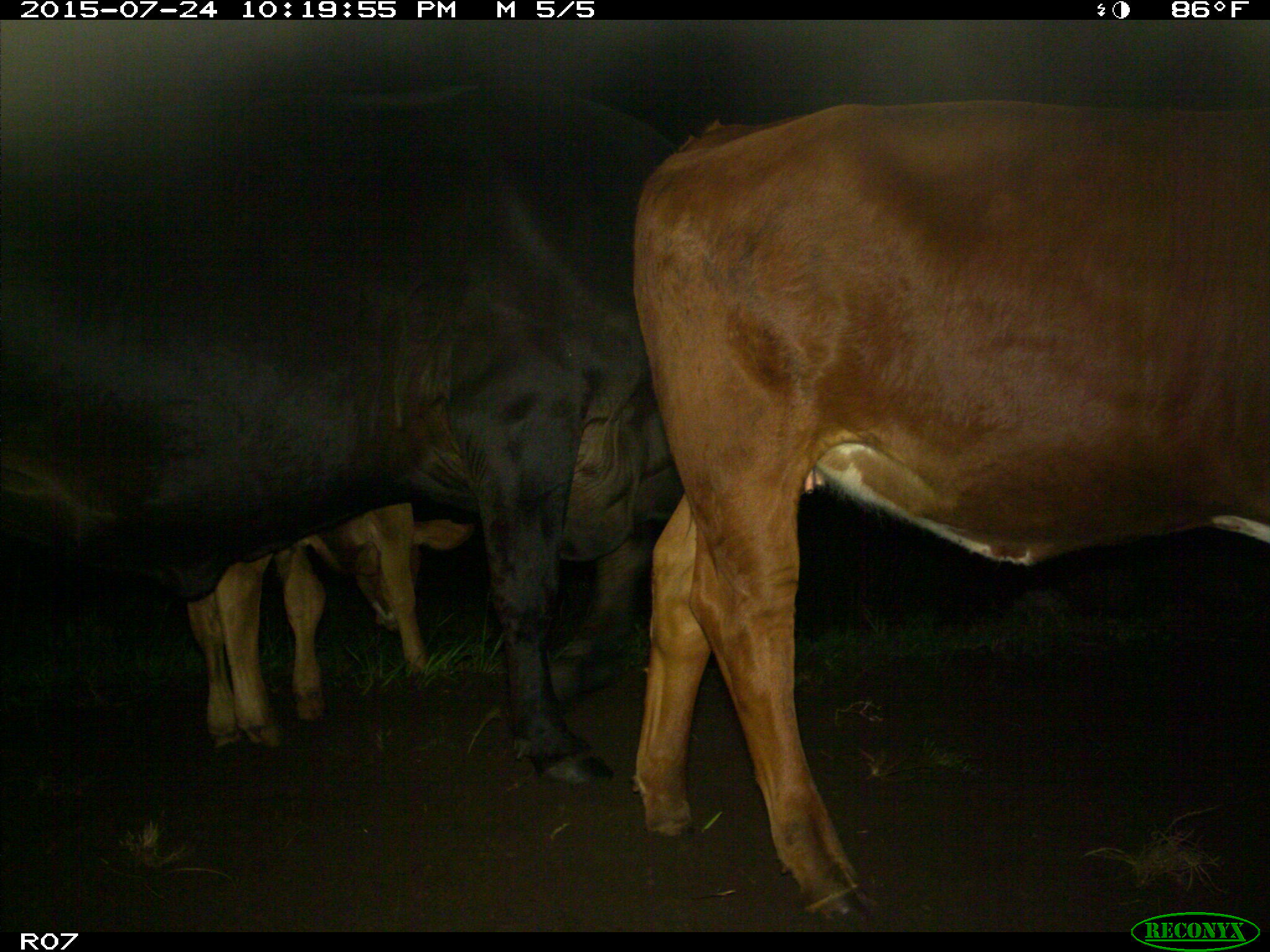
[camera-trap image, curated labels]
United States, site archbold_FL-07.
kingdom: Animalia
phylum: Chordata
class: Mammalia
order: Artiodactyla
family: Bovidae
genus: Bos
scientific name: Bos taurus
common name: domestic cow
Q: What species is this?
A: Bos taurus (domestic cow).